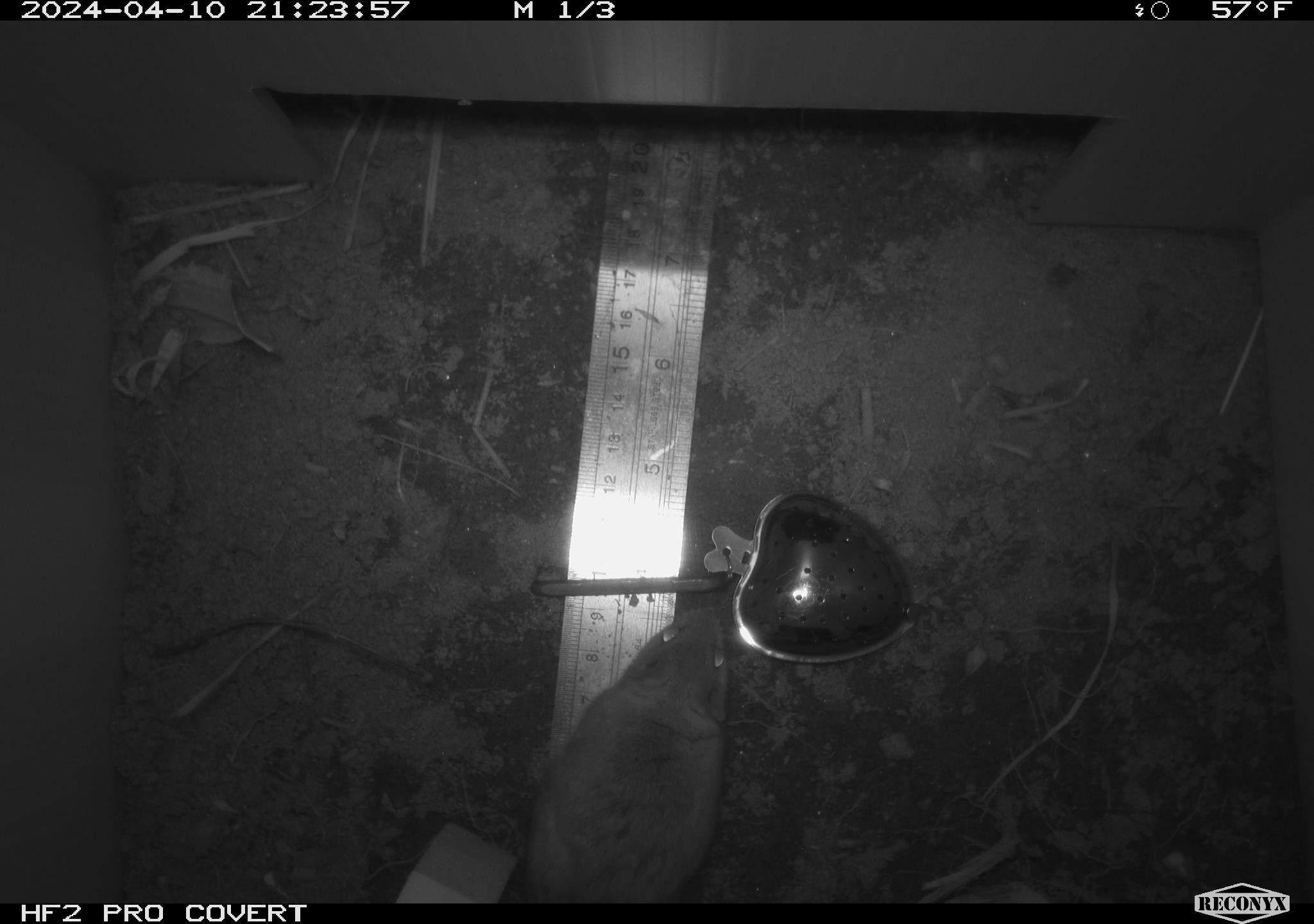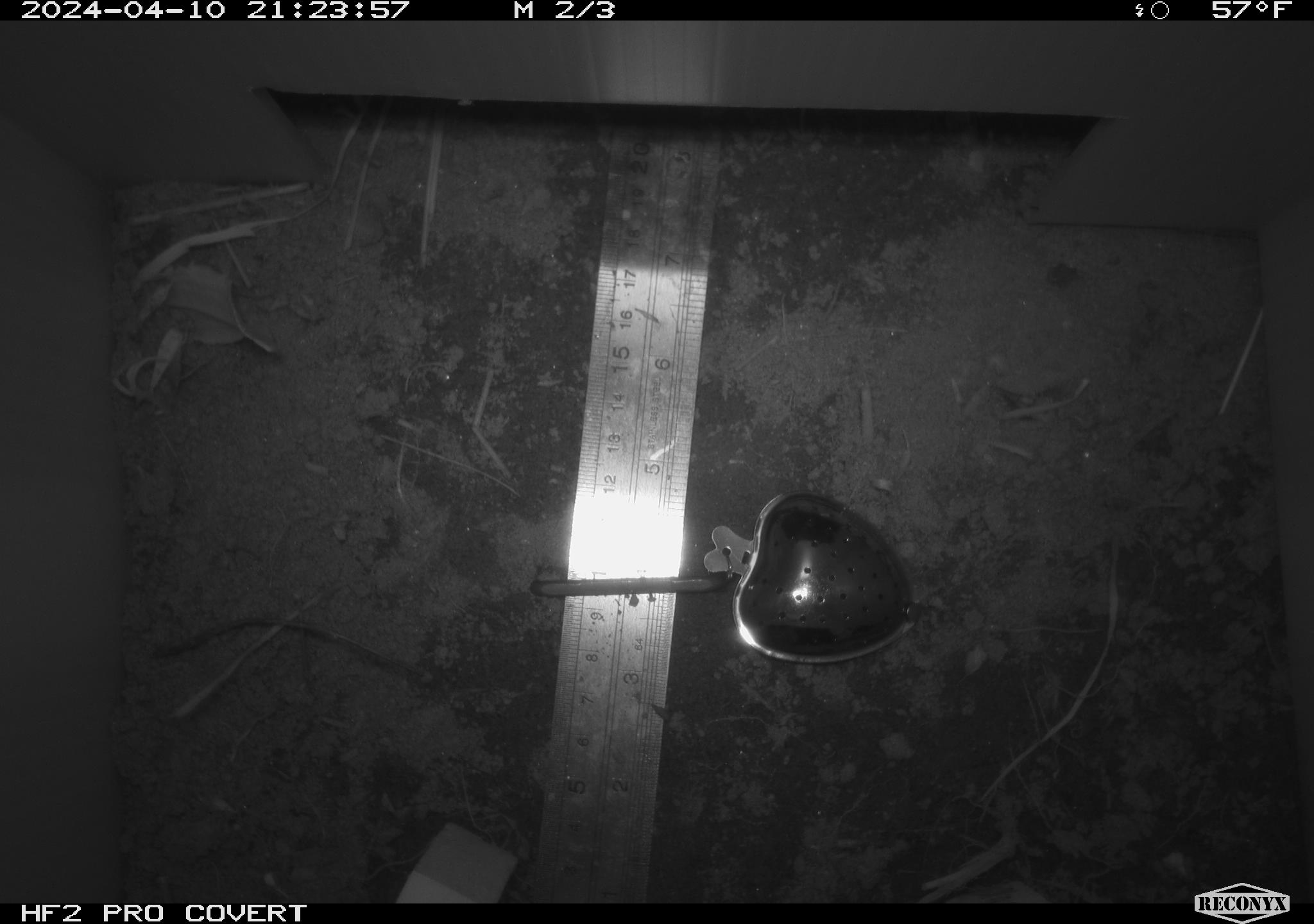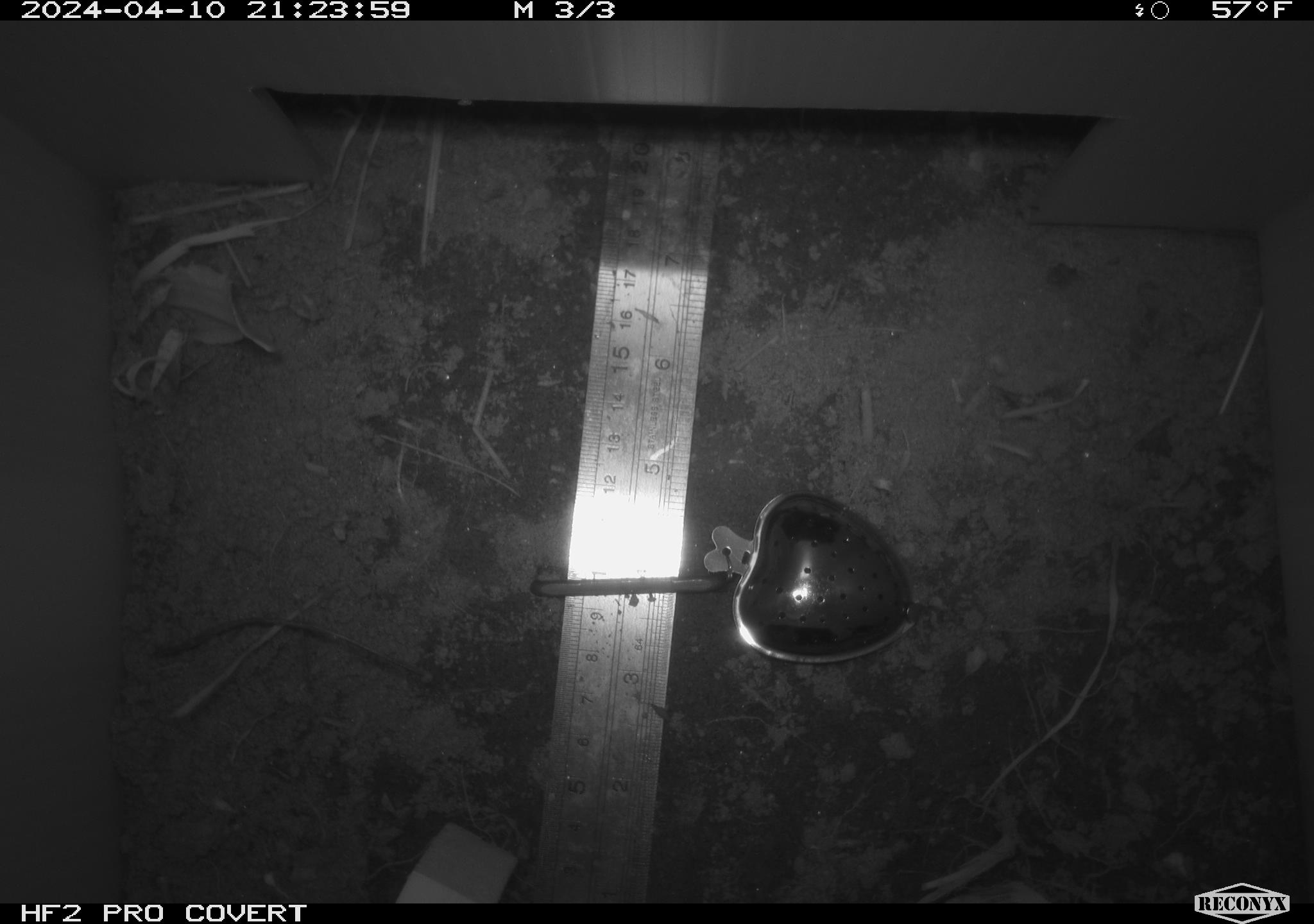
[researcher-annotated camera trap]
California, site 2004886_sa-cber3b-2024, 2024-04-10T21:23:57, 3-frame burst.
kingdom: Animalia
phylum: Chordata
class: Mammalia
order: Rodentia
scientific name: Rodentia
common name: mouse species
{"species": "mouse species (Rodentia)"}